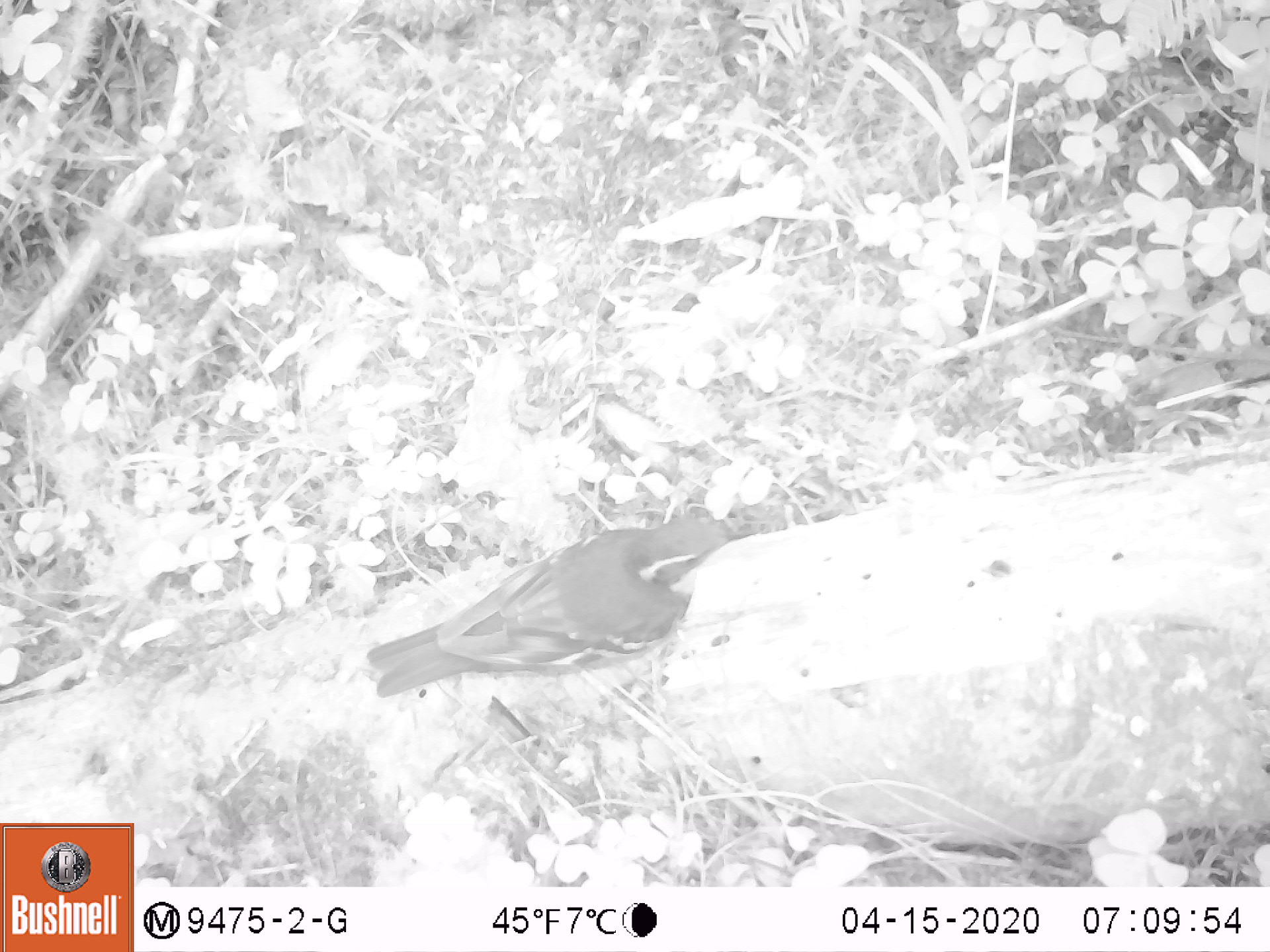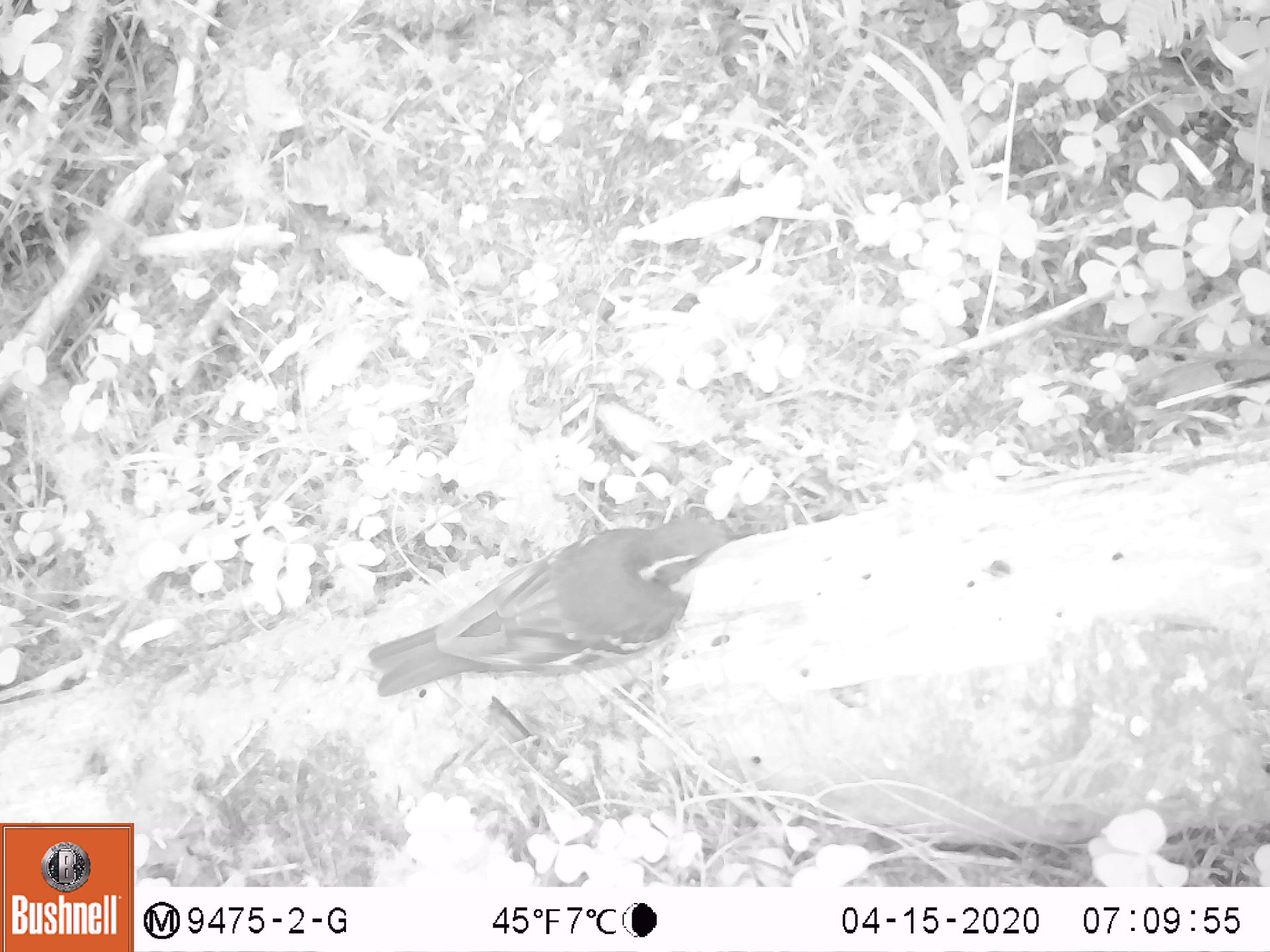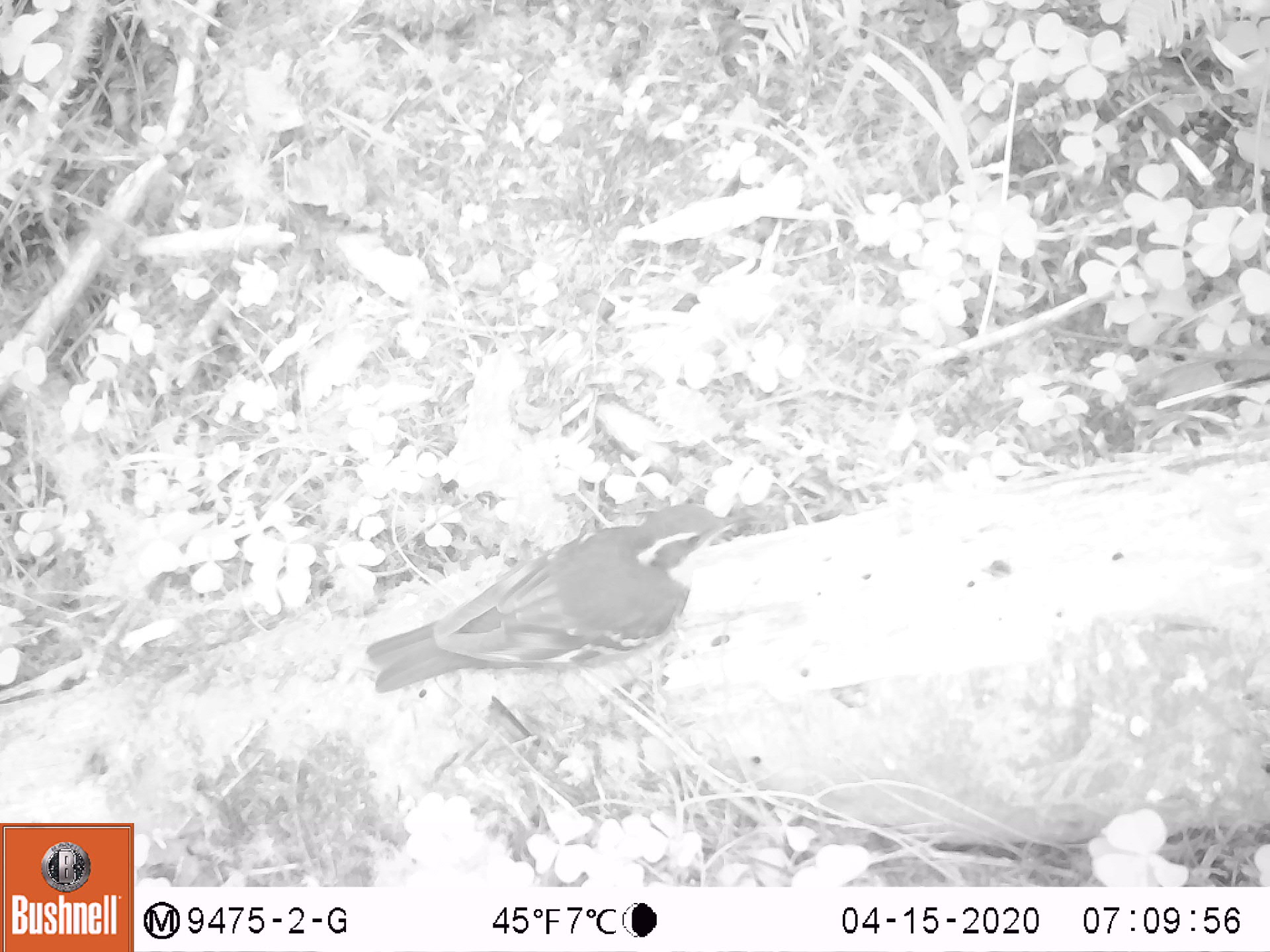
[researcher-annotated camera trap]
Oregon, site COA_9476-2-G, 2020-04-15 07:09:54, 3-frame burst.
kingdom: Animalia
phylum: Chordata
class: Aves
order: Passeriformes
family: Turdidae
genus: Ixoreus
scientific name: Ixoreus naevius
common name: varied thrush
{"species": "varied thrush (Ixoreus naevius)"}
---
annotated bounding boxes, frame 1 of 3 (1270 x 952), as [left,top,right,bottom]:
varied thrush: [362,511,733,702]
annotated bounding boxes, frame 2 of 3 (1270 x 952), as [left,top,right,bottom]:
varied thrush: [365,513,739,699]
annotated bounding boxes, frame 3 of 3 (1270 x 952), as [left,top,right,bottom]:
varied thrush: [356,504,744,698]